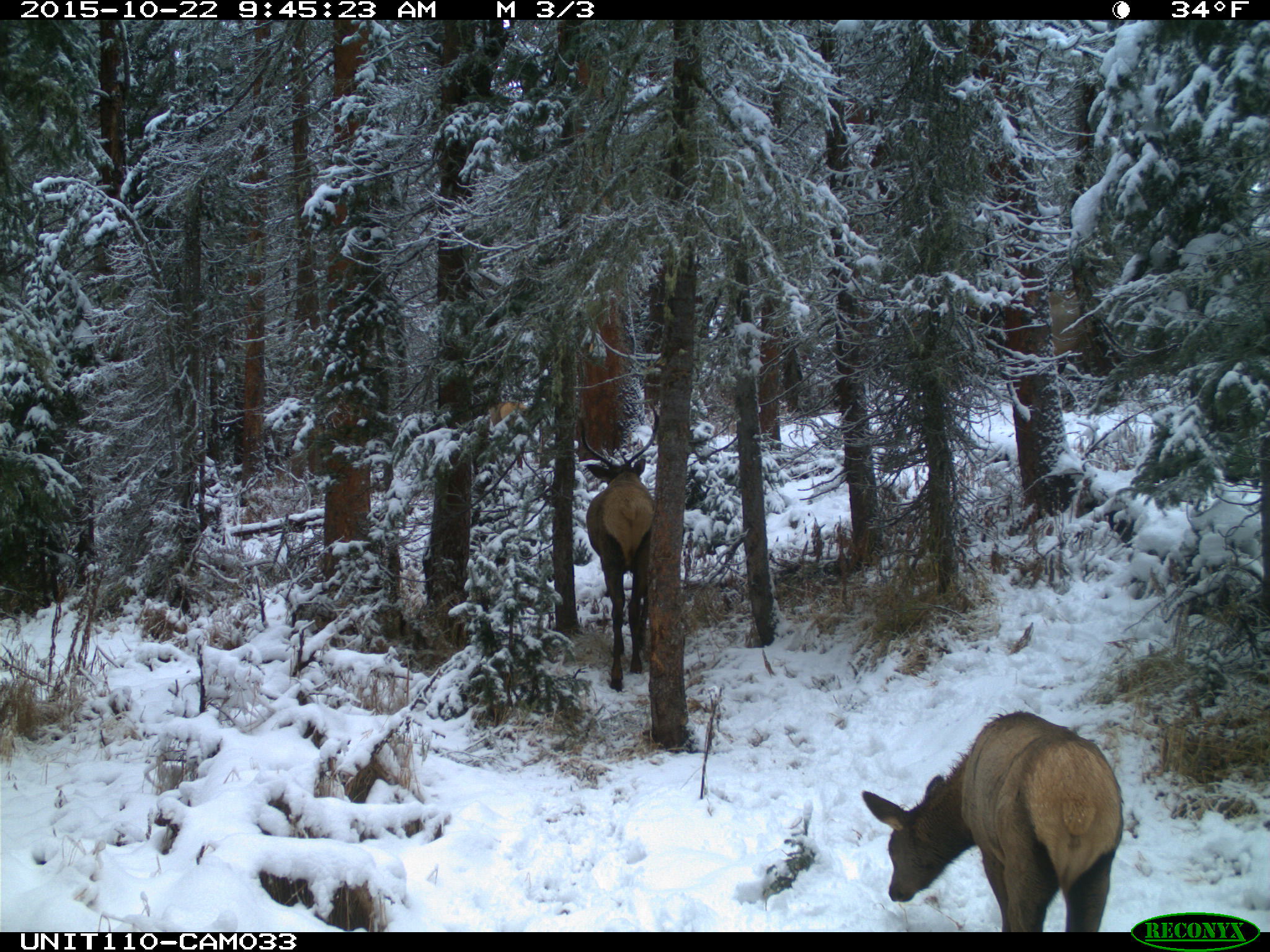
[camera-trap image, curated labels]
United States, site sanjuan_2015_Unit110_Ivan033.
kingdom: Animalia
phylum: Chordata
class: Mammalia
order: Artiodactyla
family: Cervidae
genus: Cervus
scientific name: Cervus elaphus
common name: red deer